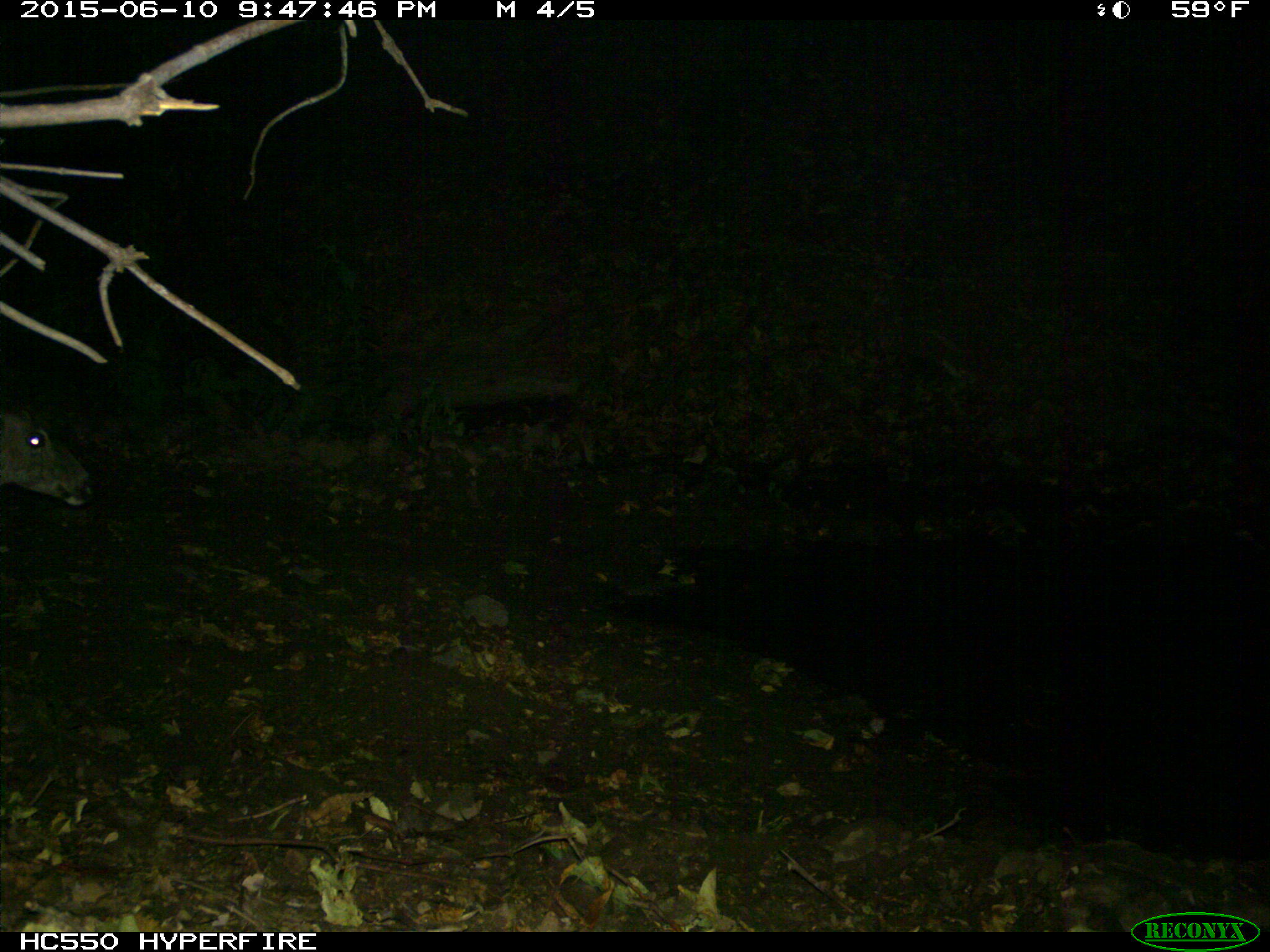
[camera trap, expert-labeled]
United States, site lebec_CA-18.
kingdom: Animalia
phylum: Chordata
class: Mammalia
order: Artiodactyla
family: Cervidae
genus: Odocoileus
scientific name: Odocoileus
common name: deer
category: unidentified deer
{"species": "unidentified deer (deer) (Odocoileus)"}